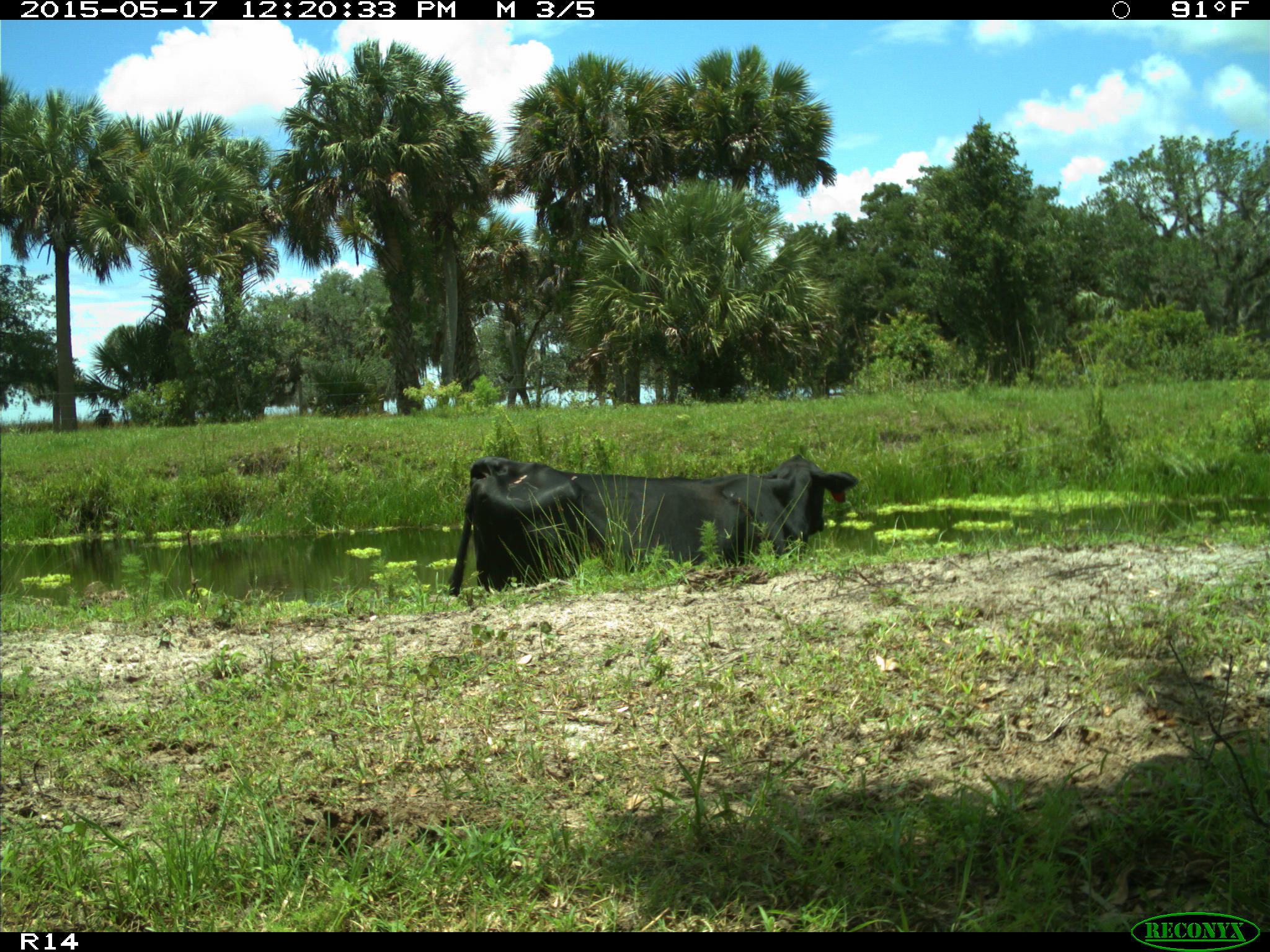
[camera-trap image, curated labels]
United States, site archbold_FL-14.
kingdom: Animalia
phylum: Chordata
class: Mammalia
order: Artiodactyla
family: Bovidae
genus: Bos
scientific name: Bos taurus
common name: domestic cow